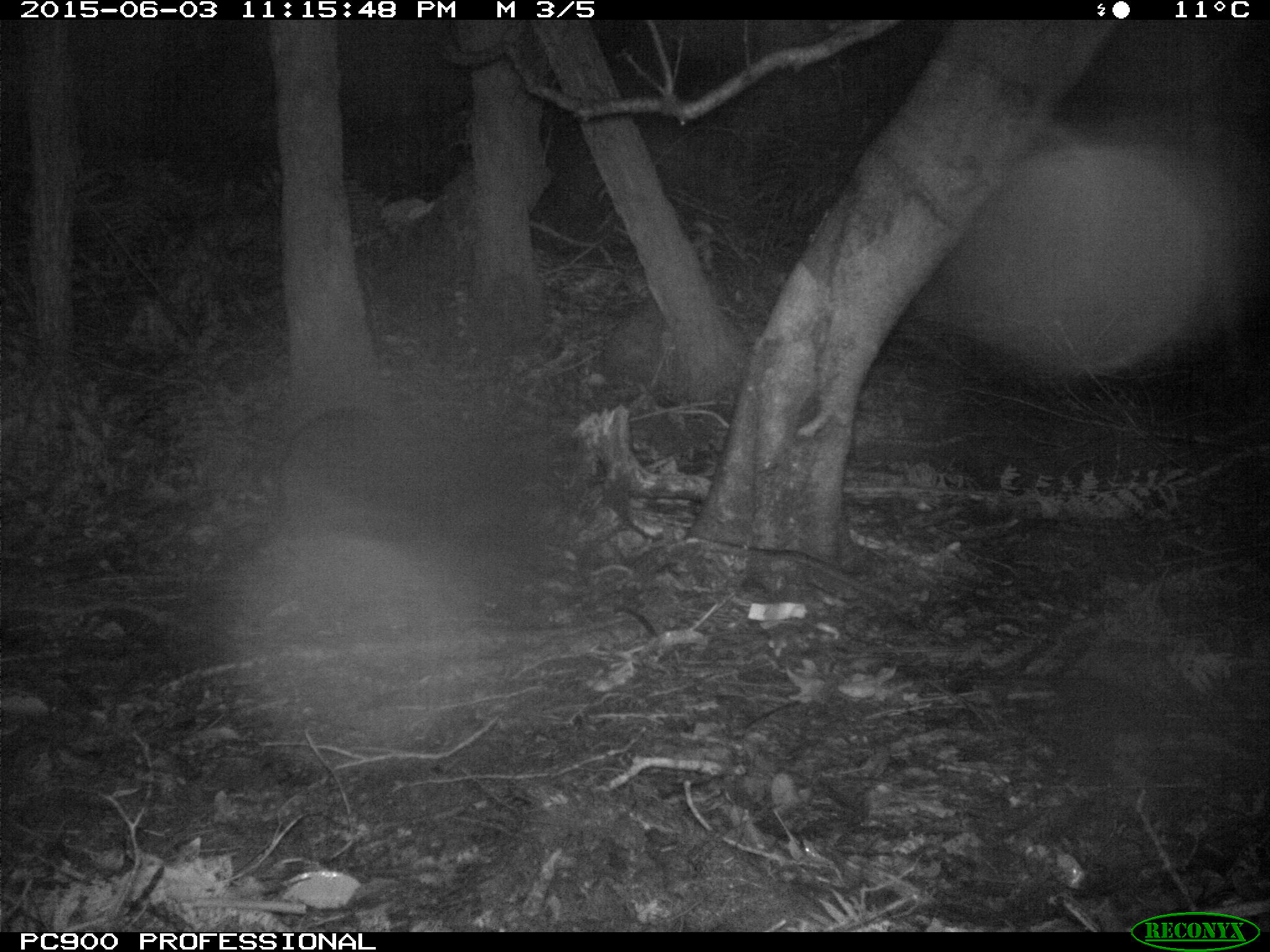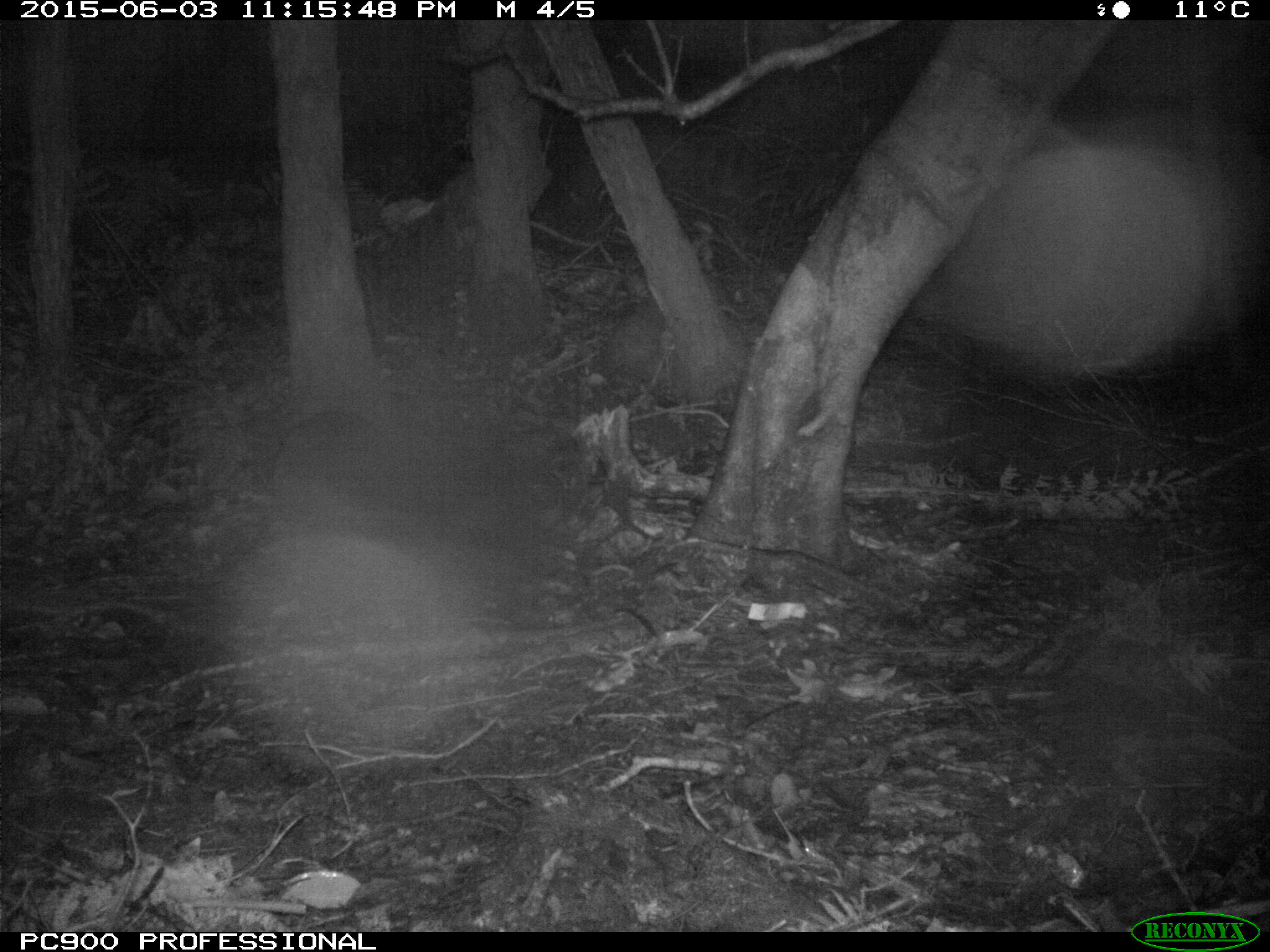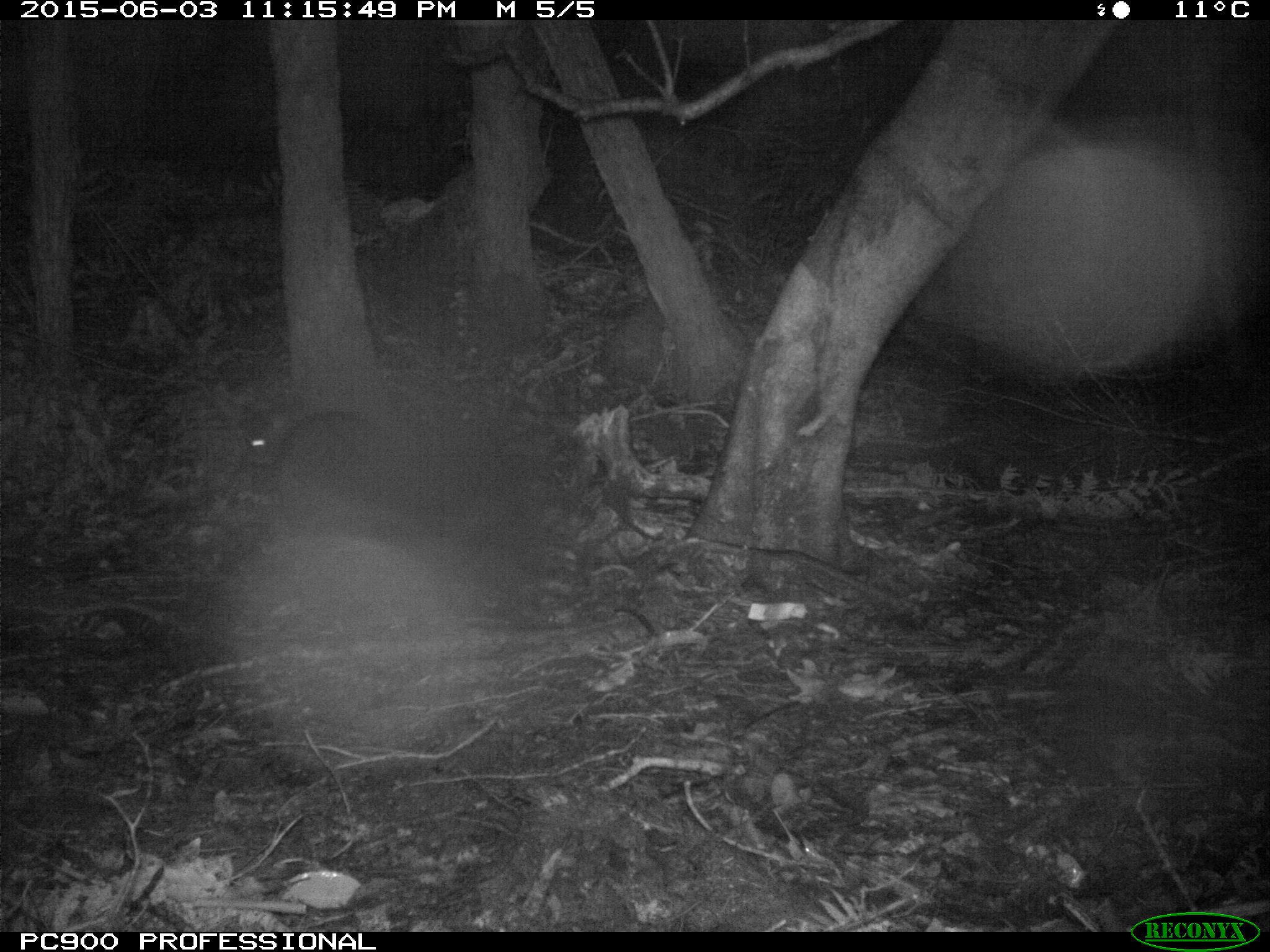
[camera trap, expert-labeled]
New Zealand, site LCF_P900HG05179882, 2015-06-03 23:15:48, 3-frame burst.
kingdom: Animalia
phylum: Chordata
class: Mammalia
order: Diprotodontia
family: Macropodidae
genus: Notamacropus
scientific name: Notamacropus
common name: wallaby